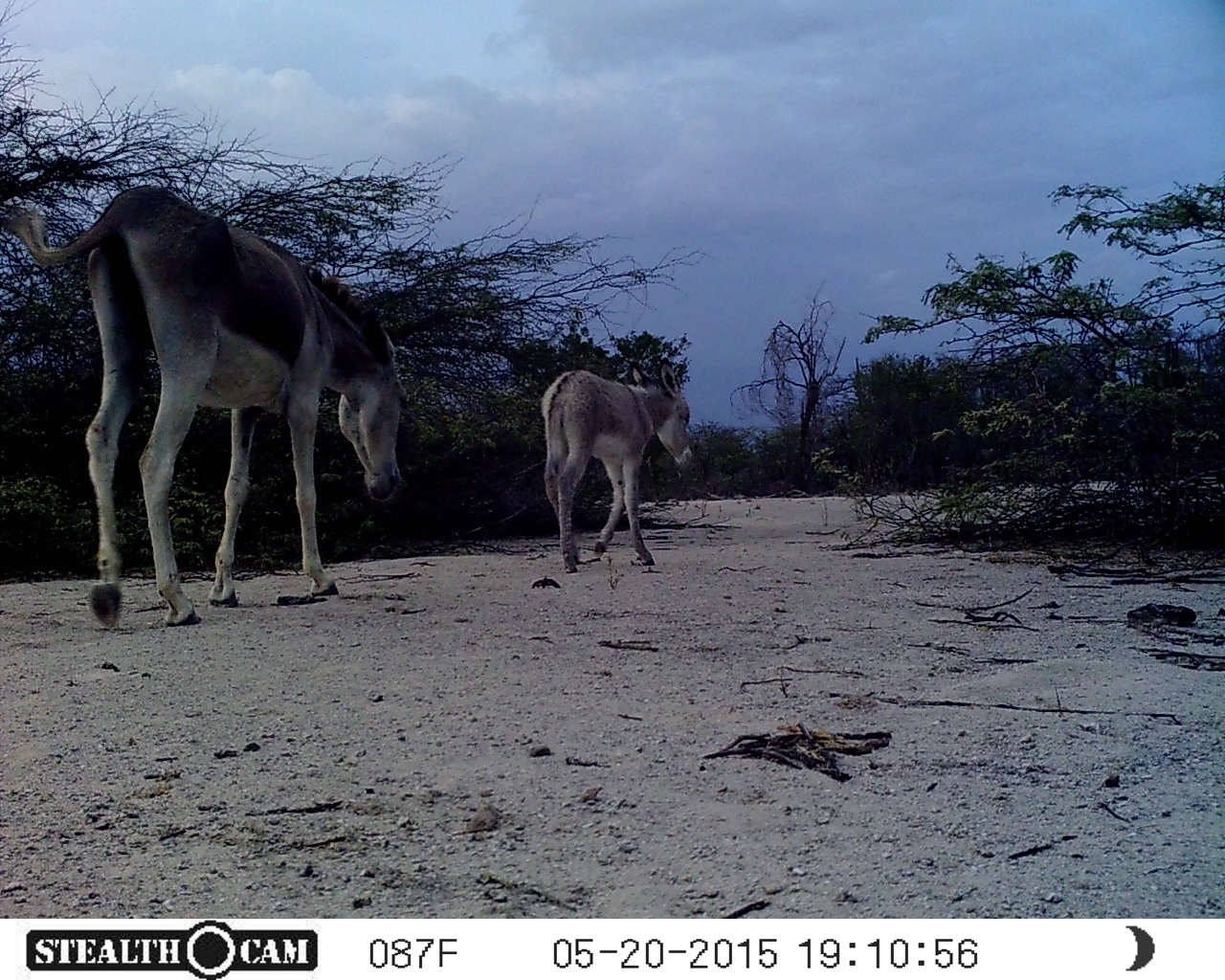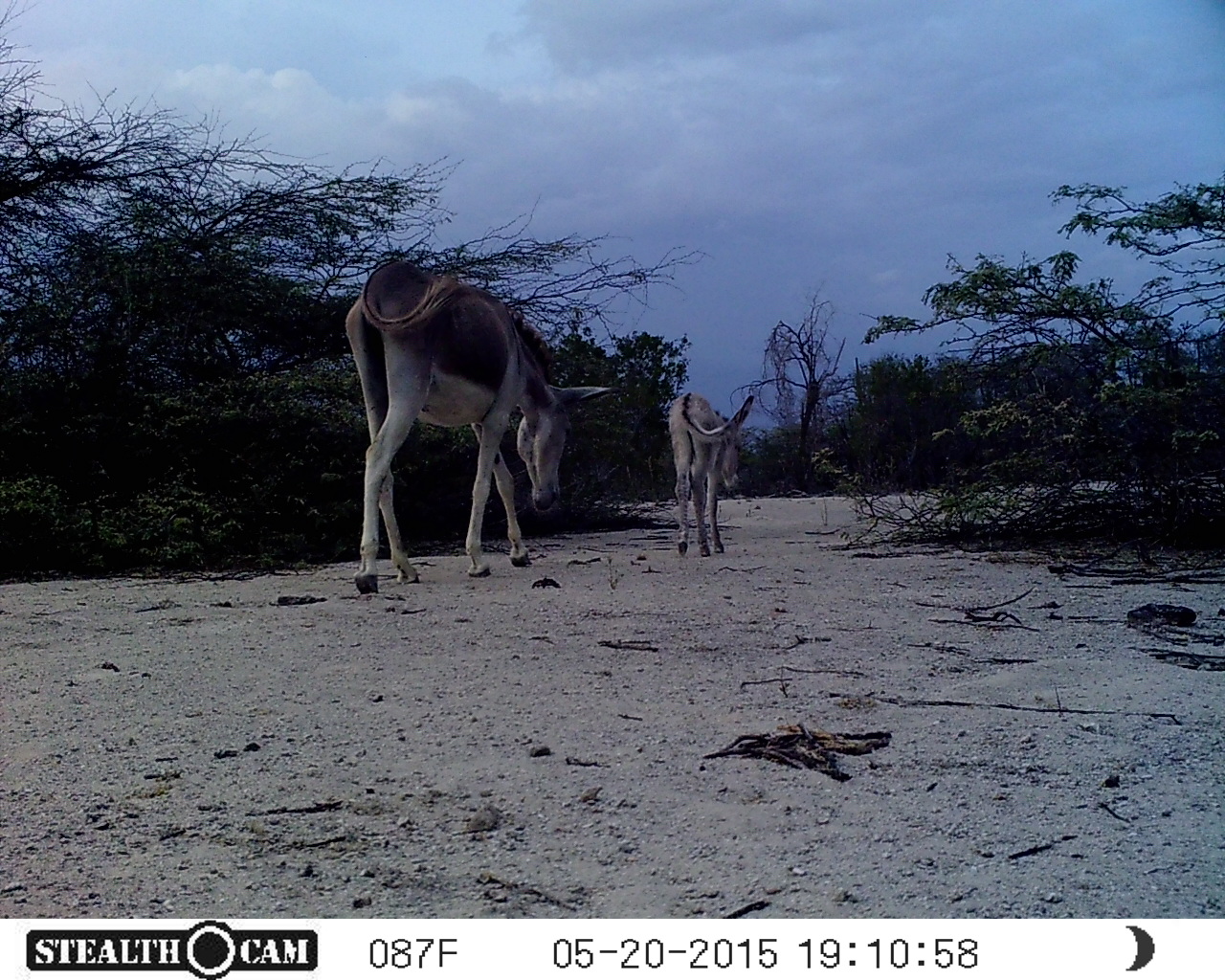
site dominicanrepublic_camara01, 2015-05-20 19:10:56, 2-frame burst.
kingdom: Animalia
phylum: Chordata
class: Mammalia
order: Perissodactyla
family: Equidae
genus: Equus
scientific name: Equus asinus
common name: donkey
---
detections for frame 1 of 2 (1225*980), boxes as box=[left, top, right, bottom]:
donkey: box=[9, 181, 408, 630]; box=[536, 354, 691, 573]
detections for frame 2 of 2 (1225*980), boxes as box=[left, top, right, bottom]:
donkey: box=[341, 258, 612, 586]; box=[665, 388, 755, 559]